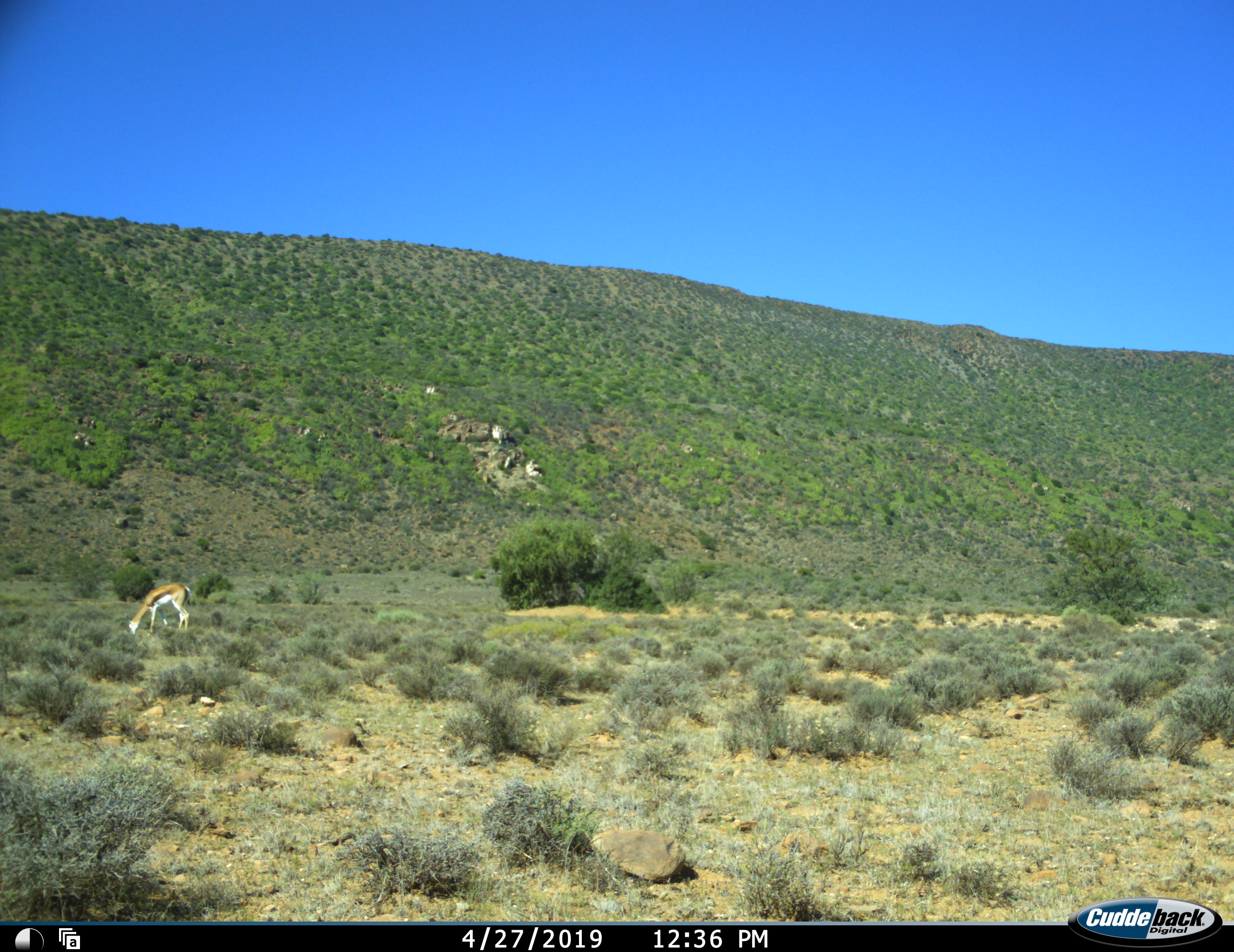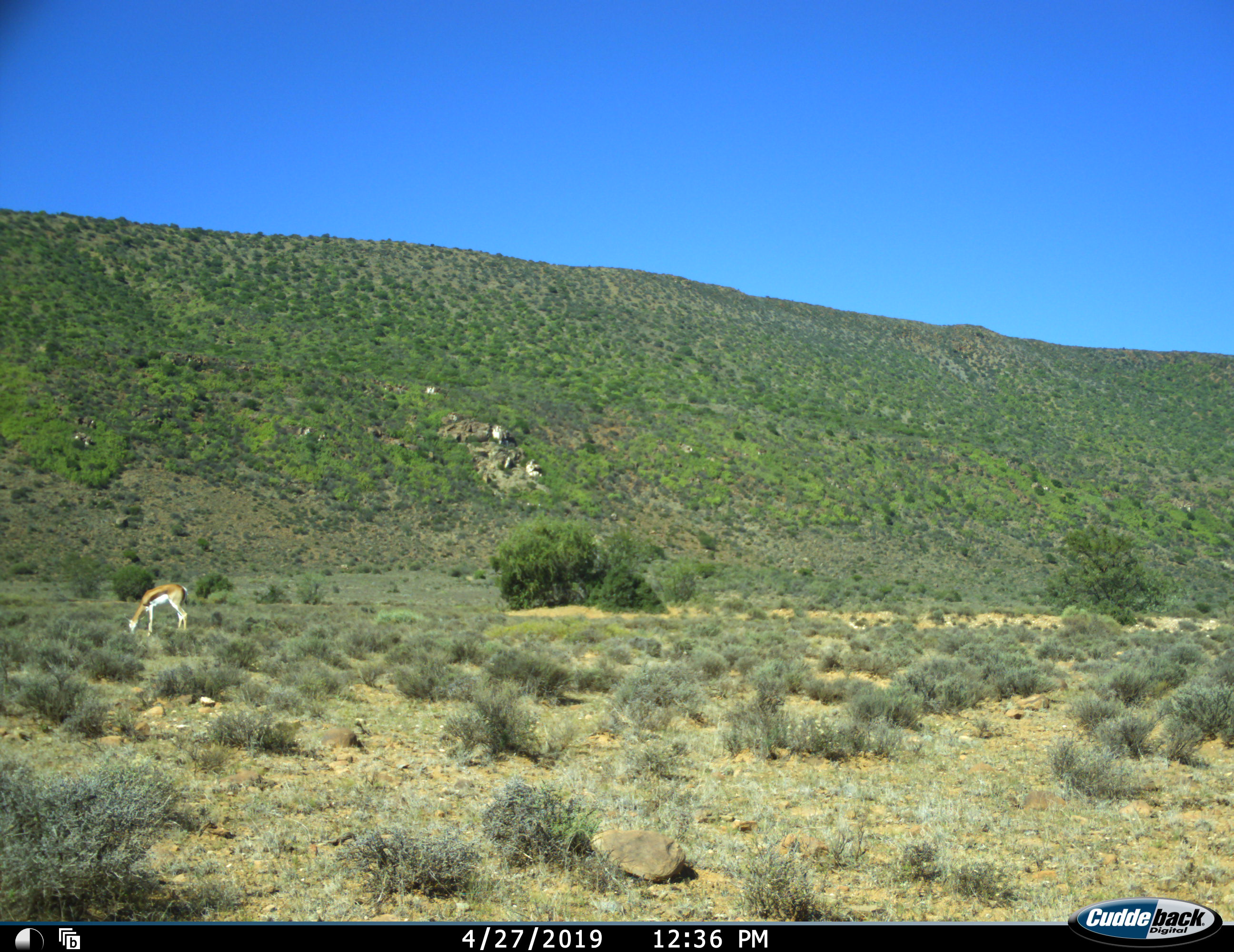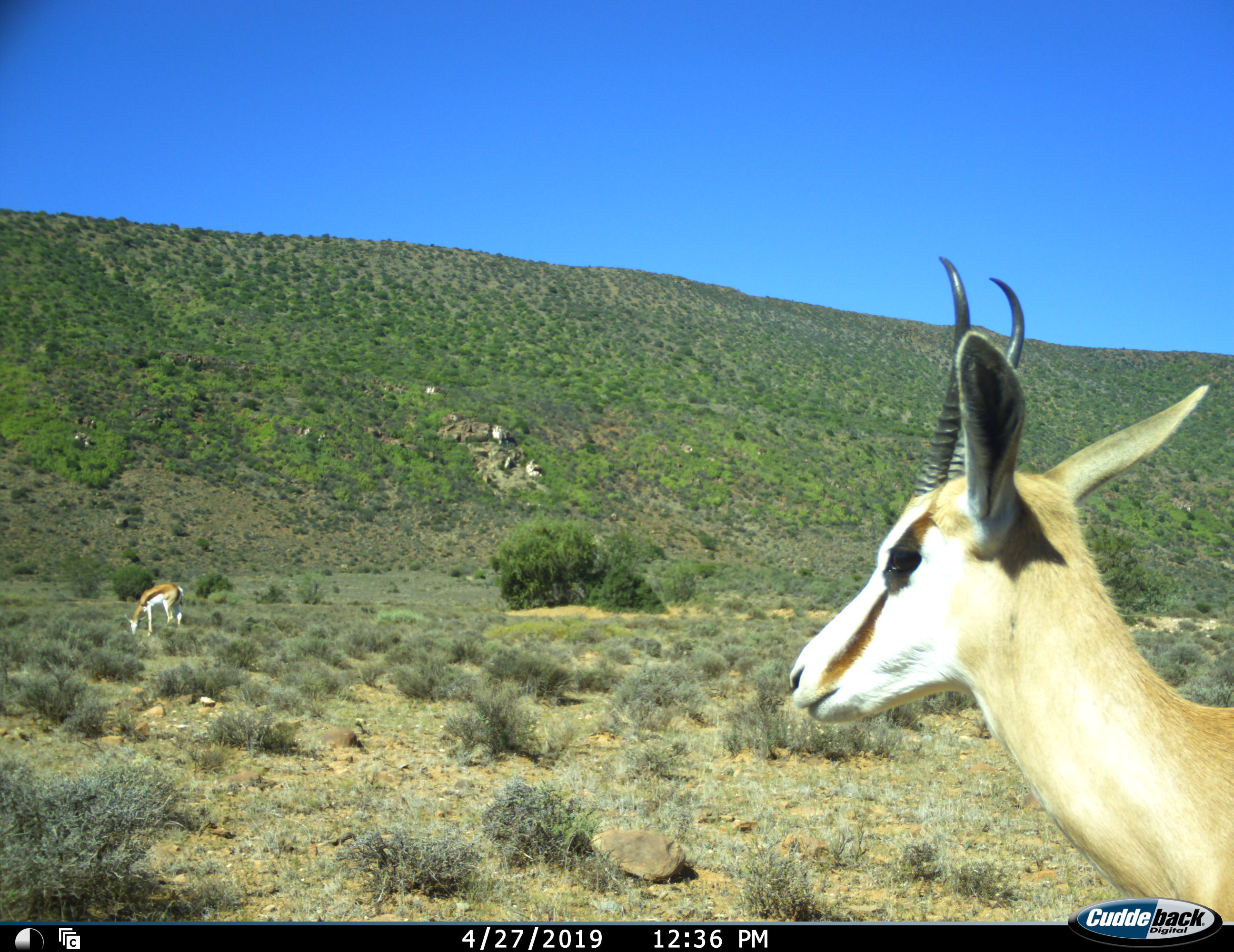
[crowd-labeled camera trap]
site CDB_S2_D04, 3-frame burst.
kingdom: Animalia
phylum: Chordata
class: Mammalia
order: Artiodactyla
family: Bovidae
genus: Antidorcas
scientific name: Antidorcas marsupialis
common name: springbok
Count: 2.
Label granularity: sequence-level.